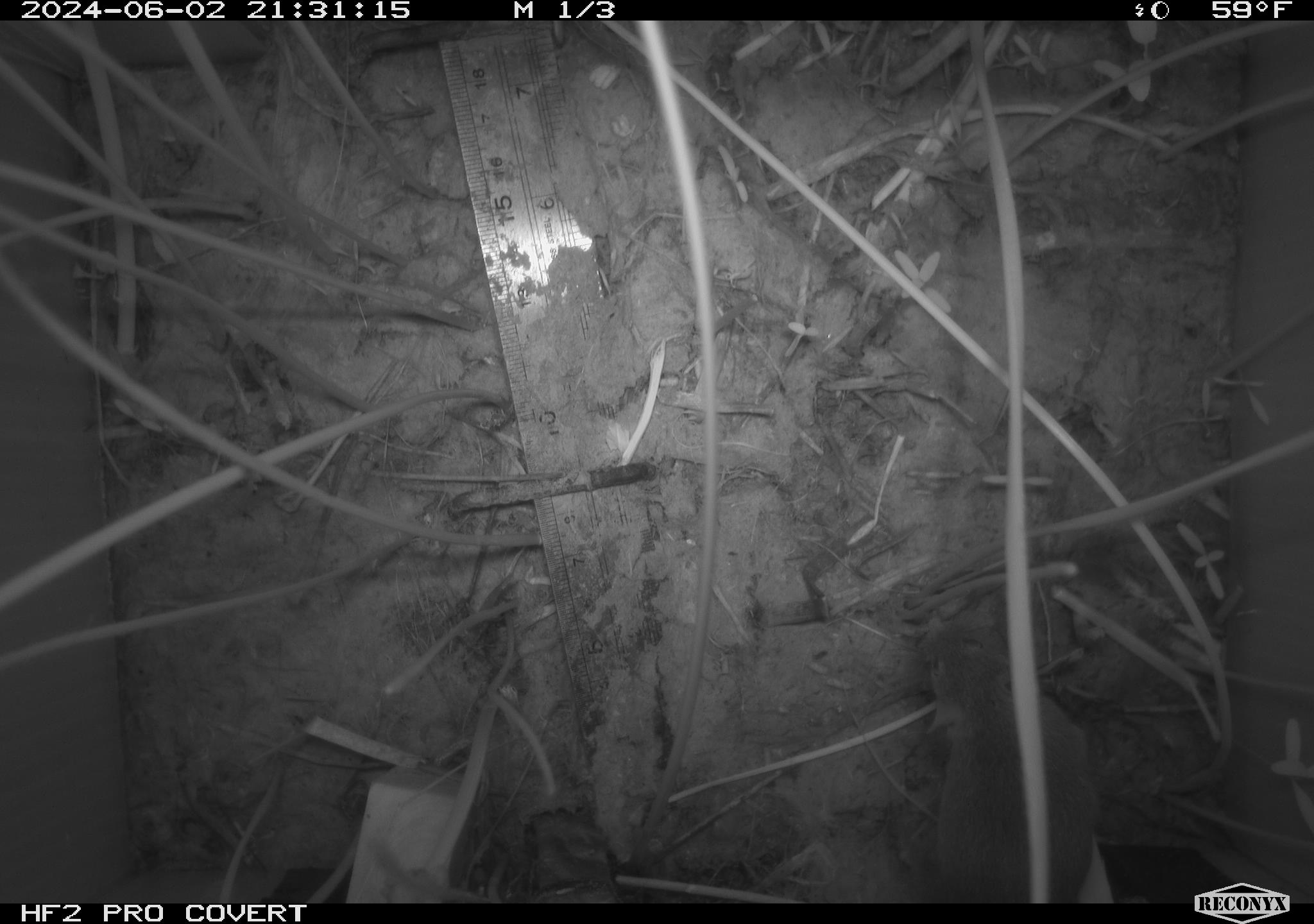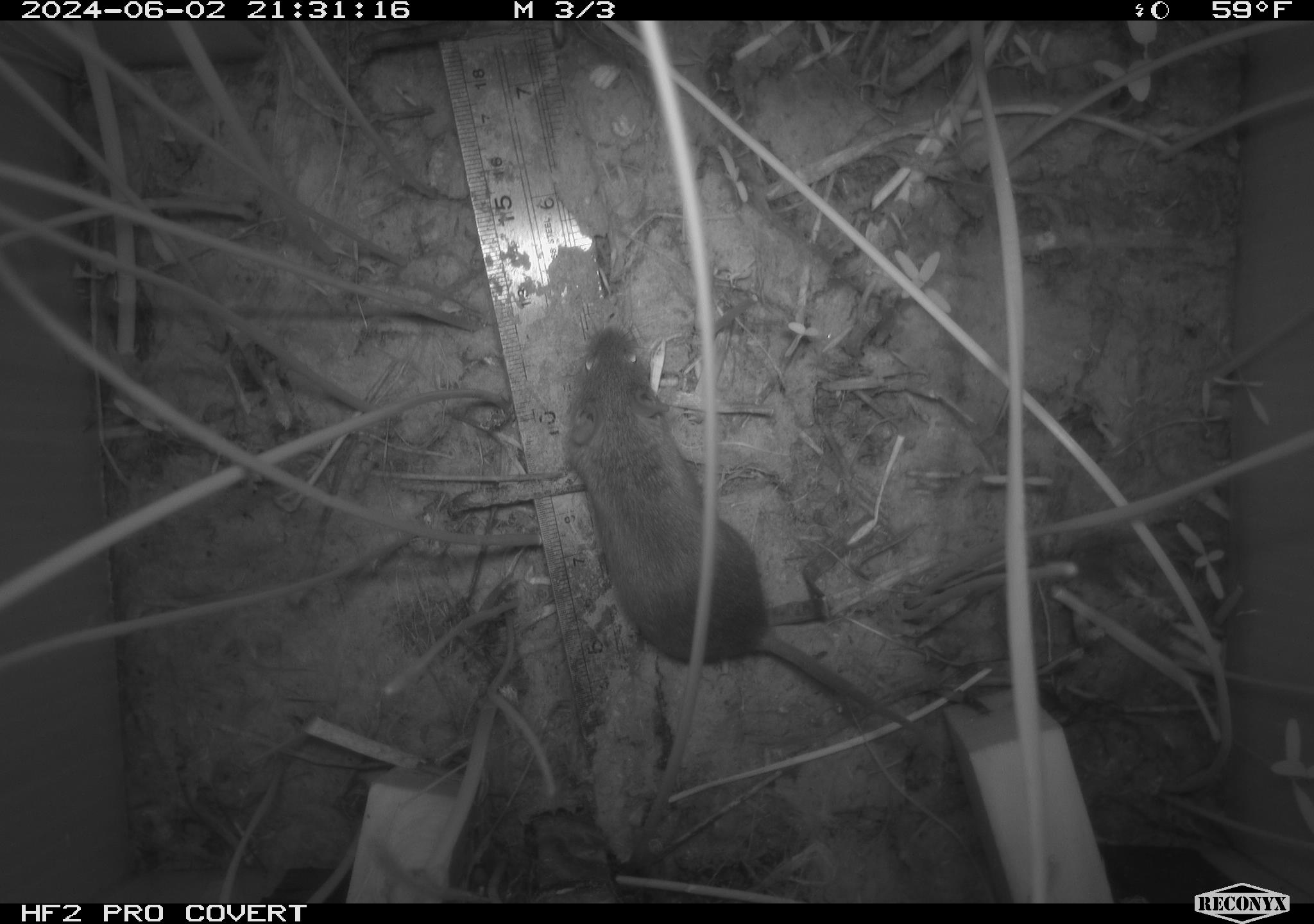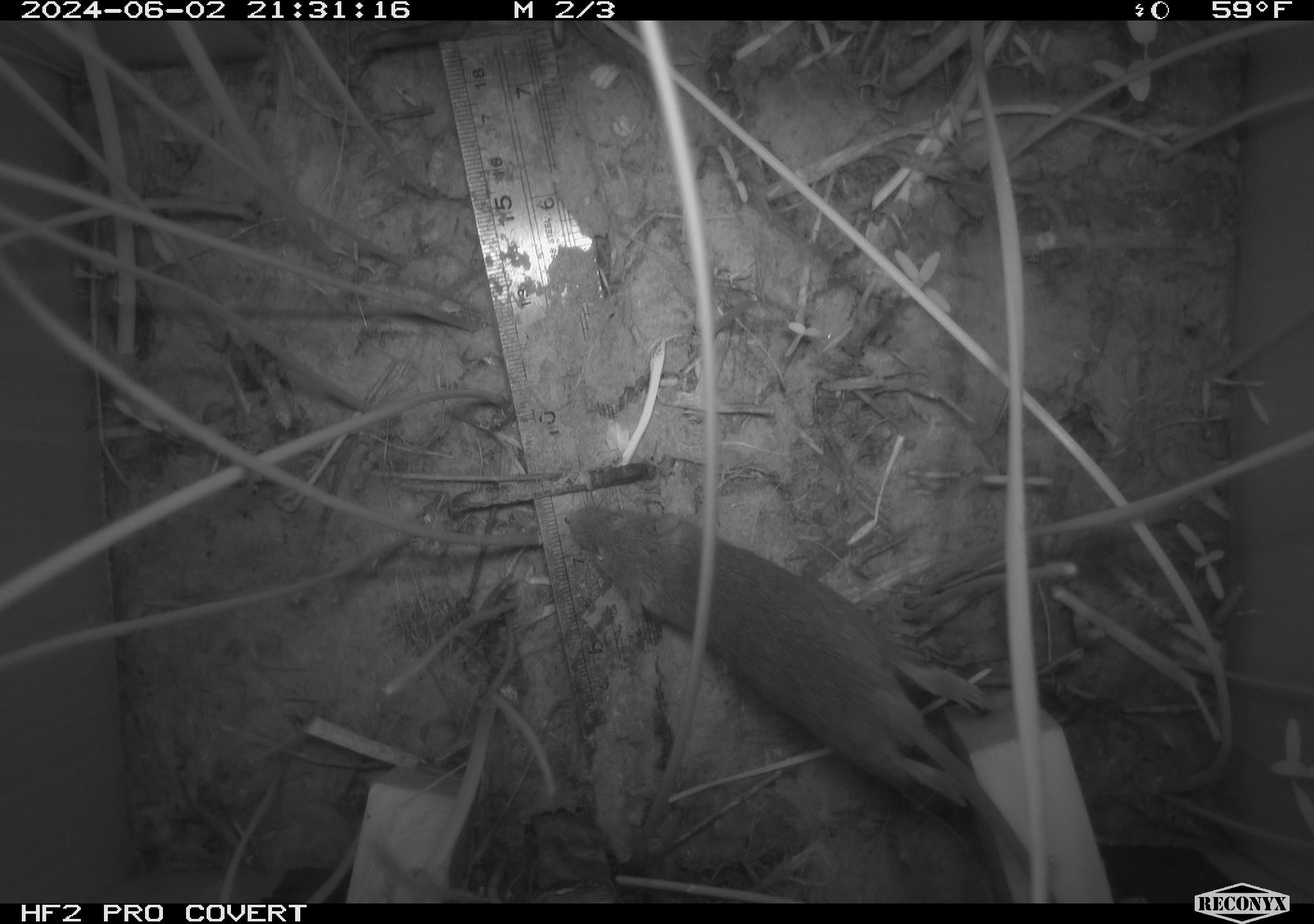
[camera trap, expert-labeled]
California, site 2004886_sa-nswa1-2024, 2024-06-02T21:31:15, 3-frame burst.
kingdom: Animalia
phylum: Chordata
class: Mammalia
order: Rodentia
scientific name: Rodentia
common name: rodent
Rodent (Rodentia).